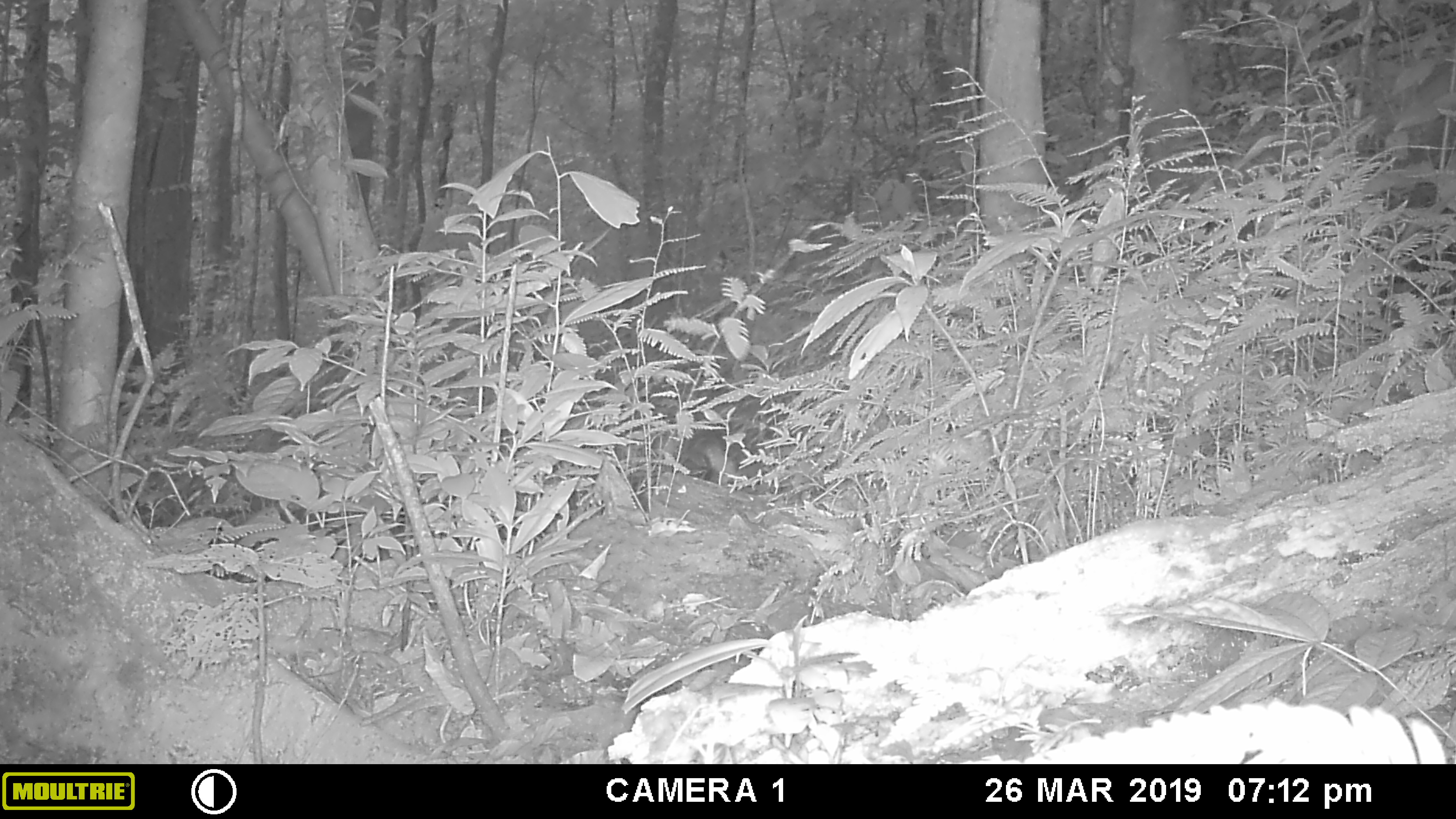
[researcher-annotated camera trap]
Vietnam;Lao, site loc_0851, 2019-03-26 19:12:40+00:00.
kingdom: Animalia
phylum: Chordata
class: Mammalia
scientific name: Mammalia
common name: mammal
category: unidentified mammal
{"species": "unidentified mammal (mammal) (Mammalia)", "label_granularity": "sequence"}